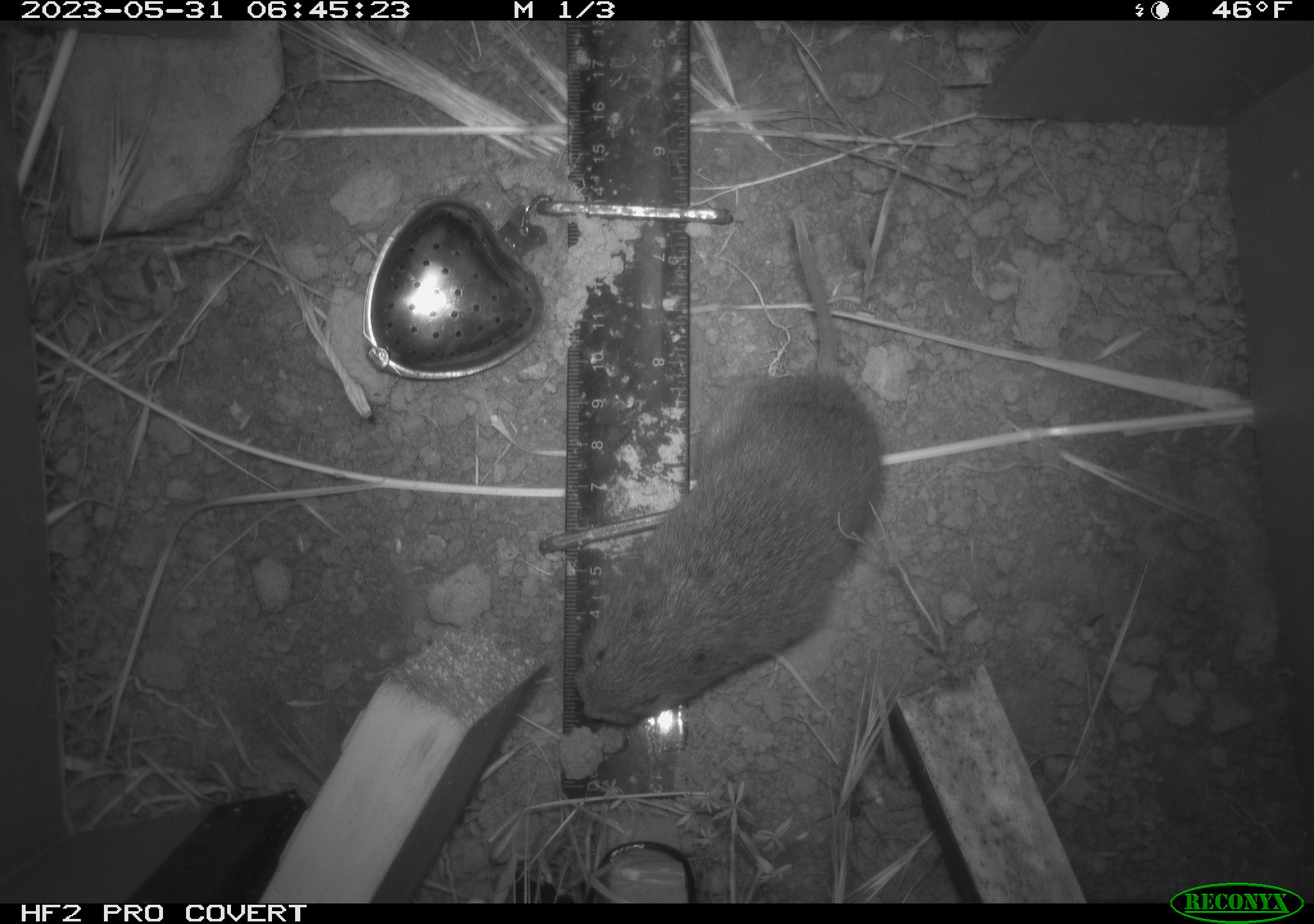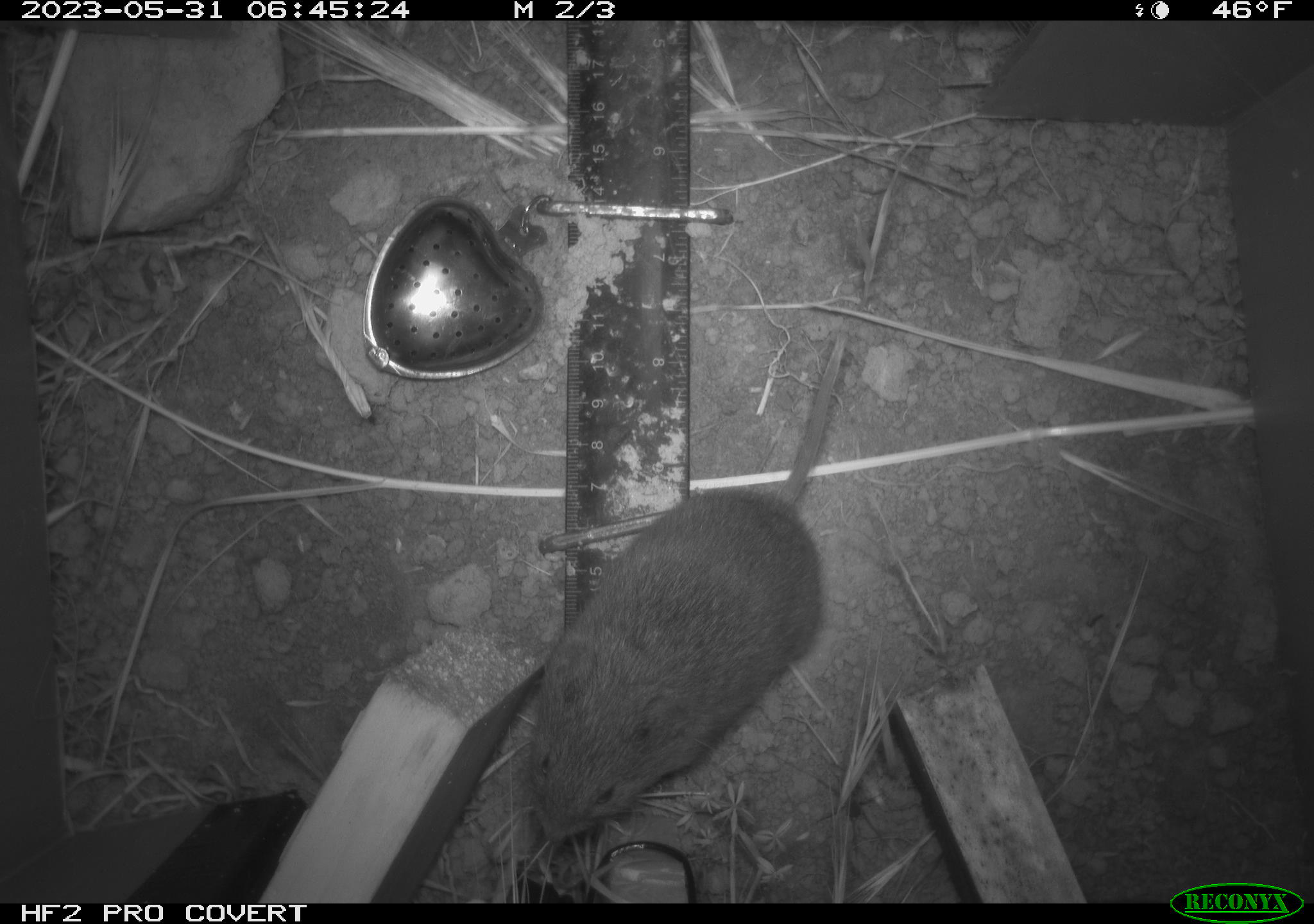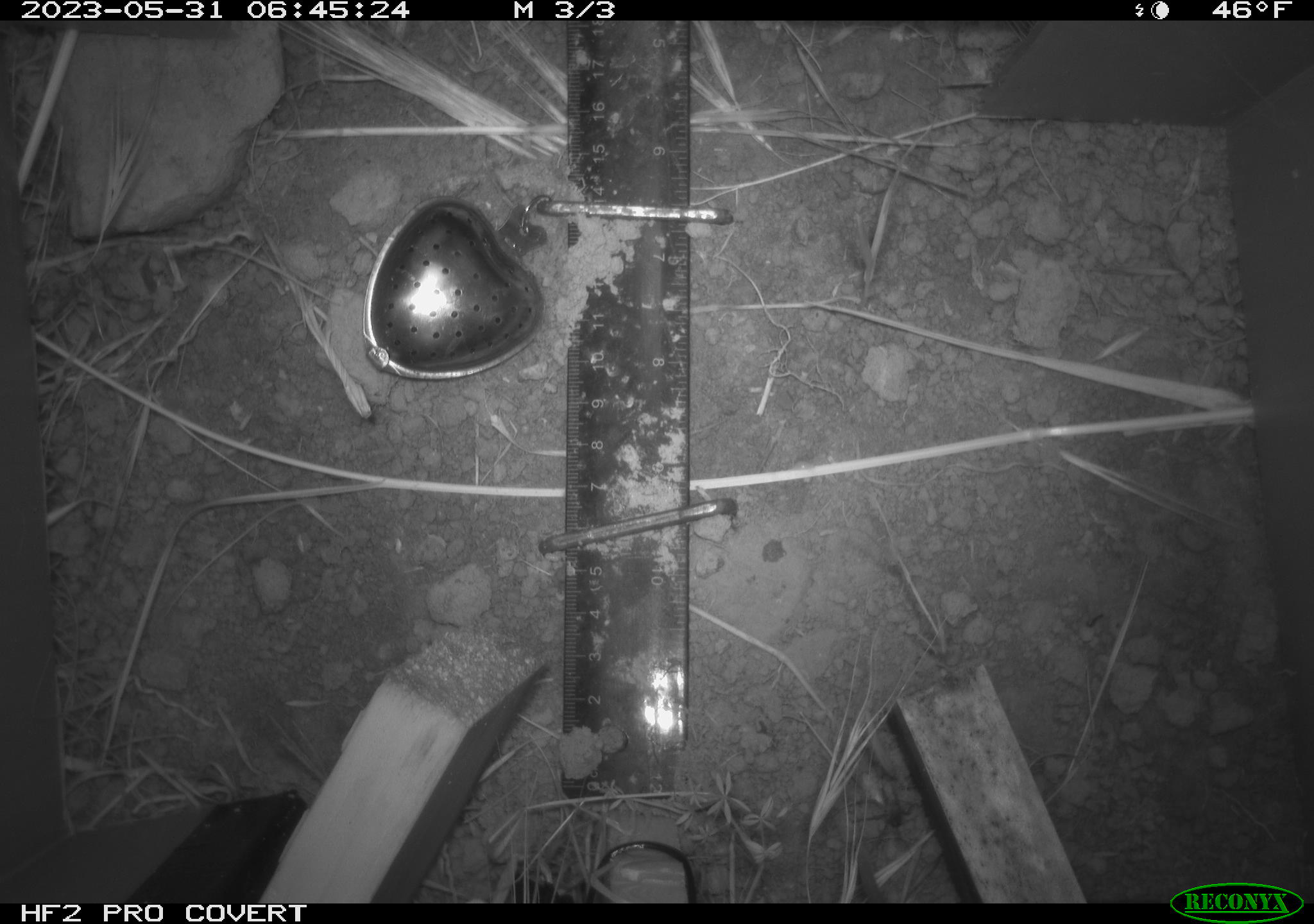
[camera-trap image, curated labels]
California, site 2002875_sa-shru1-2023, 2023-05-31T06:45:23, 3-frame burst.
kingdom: Animalia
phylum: Chordata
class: Mammalia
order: Rodentia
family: Cricetidae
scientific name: Arvicolinae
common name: voles, lemmings, and muskrats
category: arvicolinae subfamily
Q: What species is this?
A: Arvicolinae subfamily (voles, lemmings, and muskrats) (Arvicolinae).